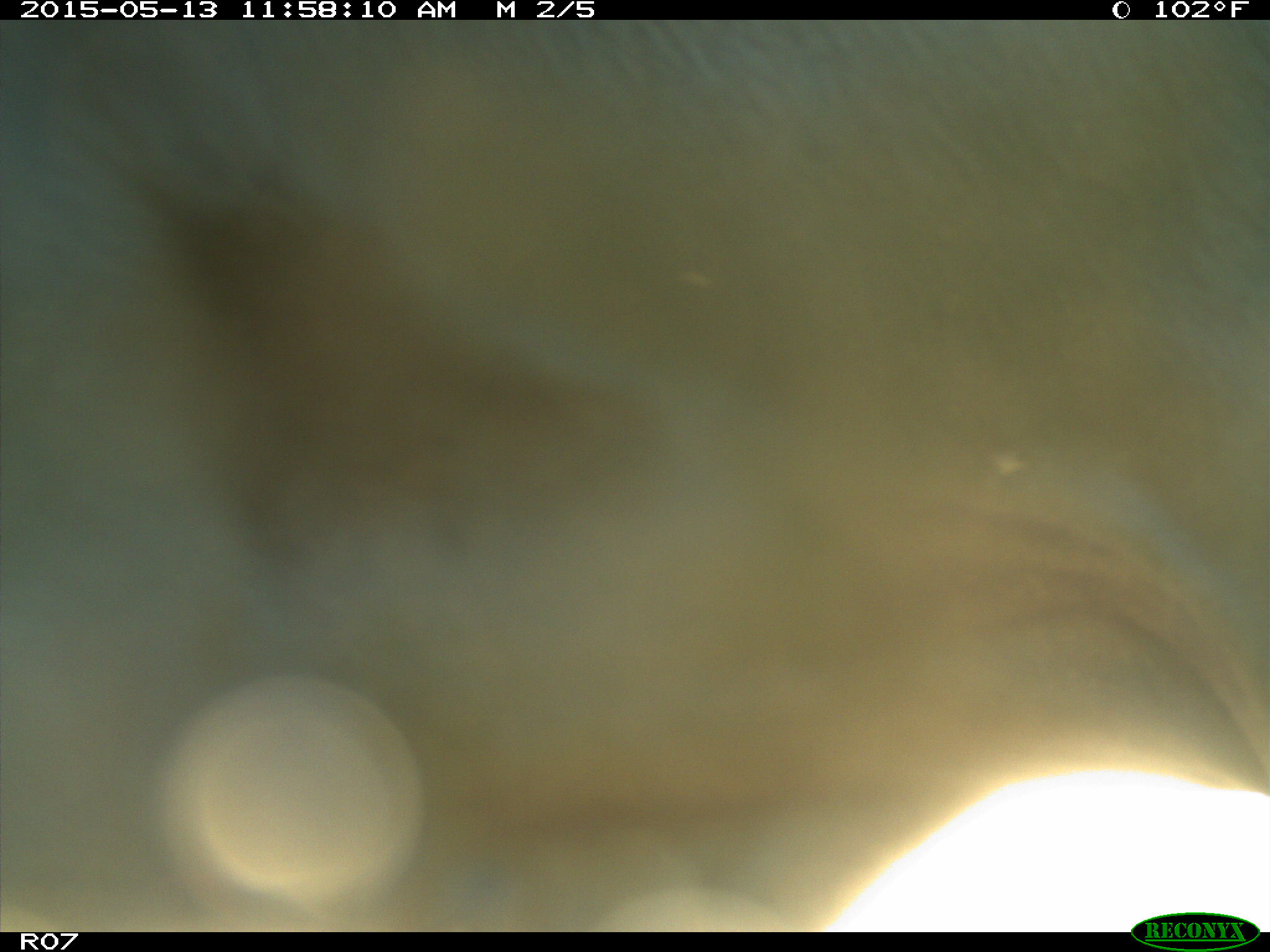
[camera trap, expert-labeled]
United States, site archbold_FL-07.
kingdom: Animalia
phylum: Chordata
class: Mammalia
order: Artiodactyla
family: Bovidae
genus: Bos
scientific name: Bos taurus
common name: domestic cow